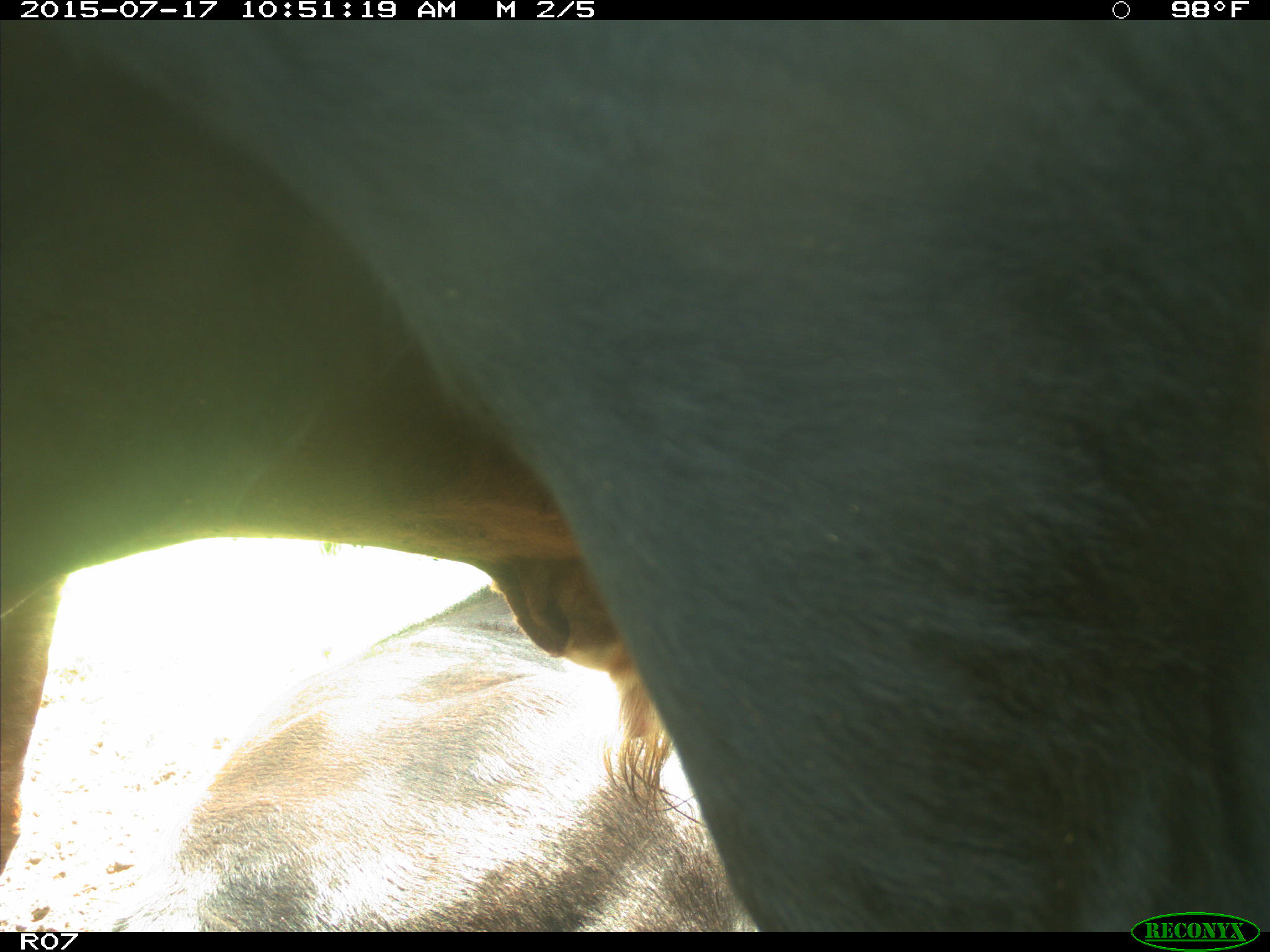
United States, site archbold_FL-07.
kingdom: Animalia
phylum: Chordata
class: Mammalia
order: Artiodactyla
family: Bovidae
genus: Bos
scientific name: Bos taurus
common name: domestic cow